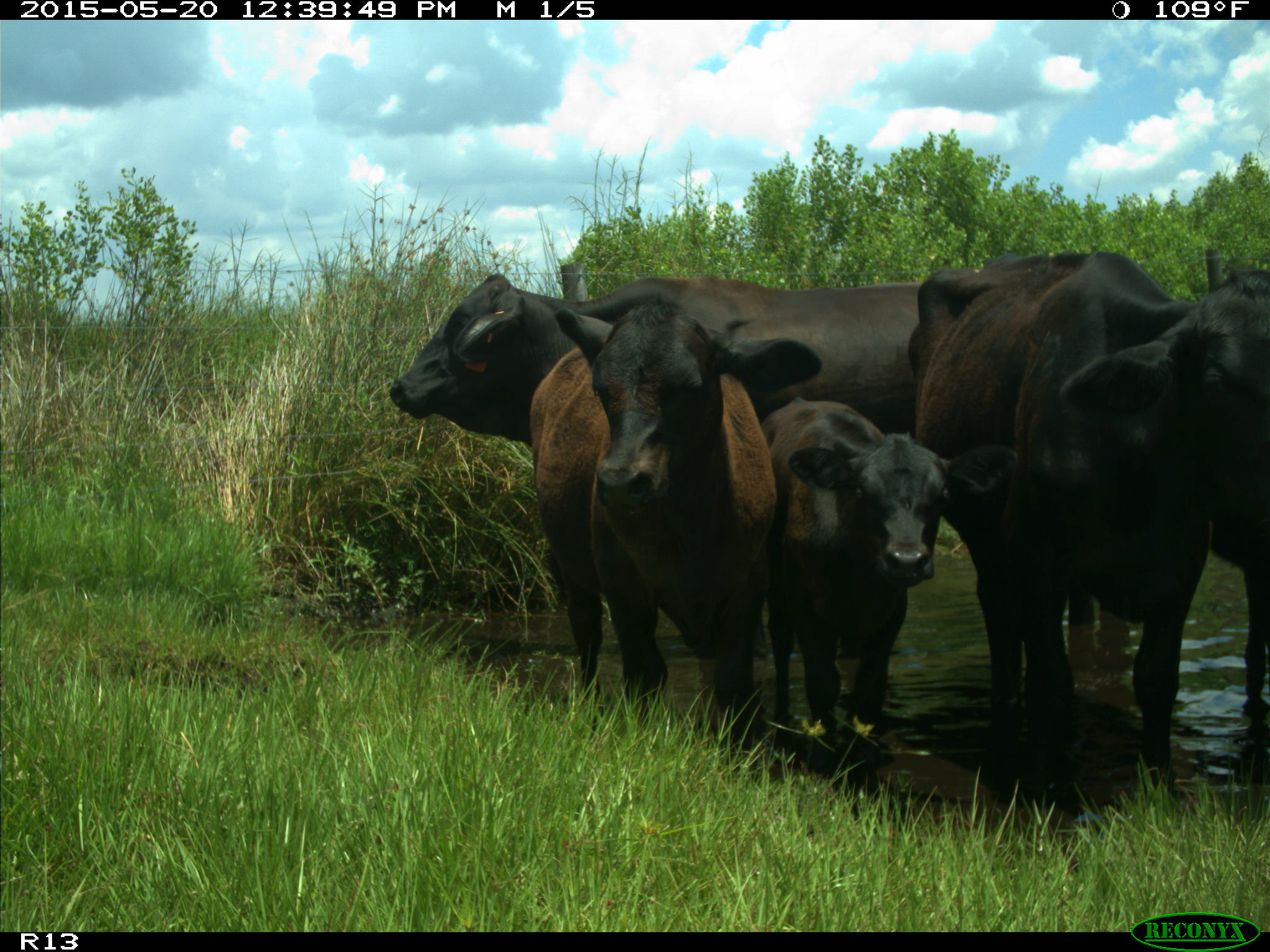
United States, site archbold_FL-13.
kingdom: Animalia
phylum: Chordata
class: Mammalia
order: Artiodactyla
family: Bovidae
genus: Bos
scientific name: Bos taurus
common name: domestic cow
Bos taurus (domestic cow).